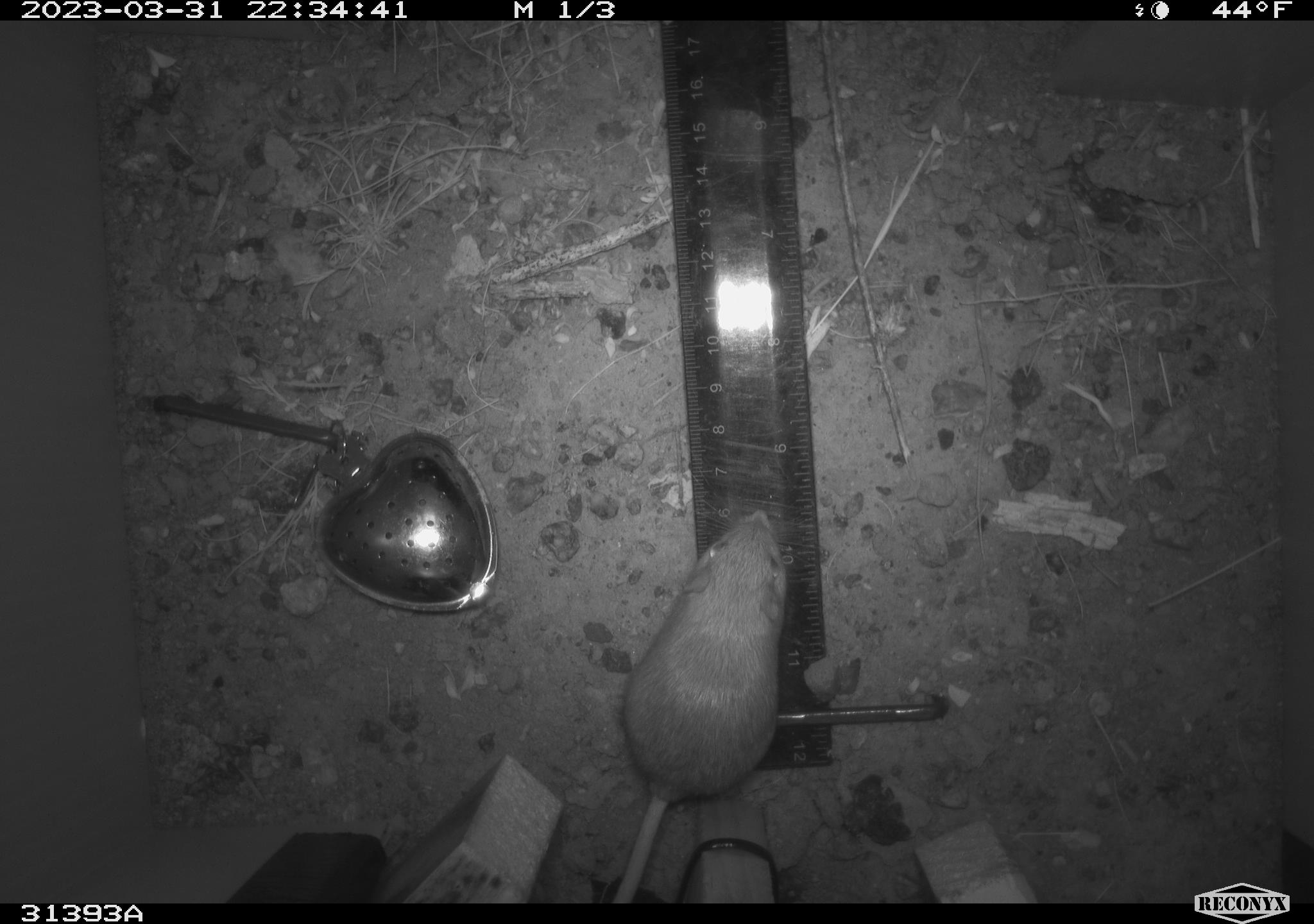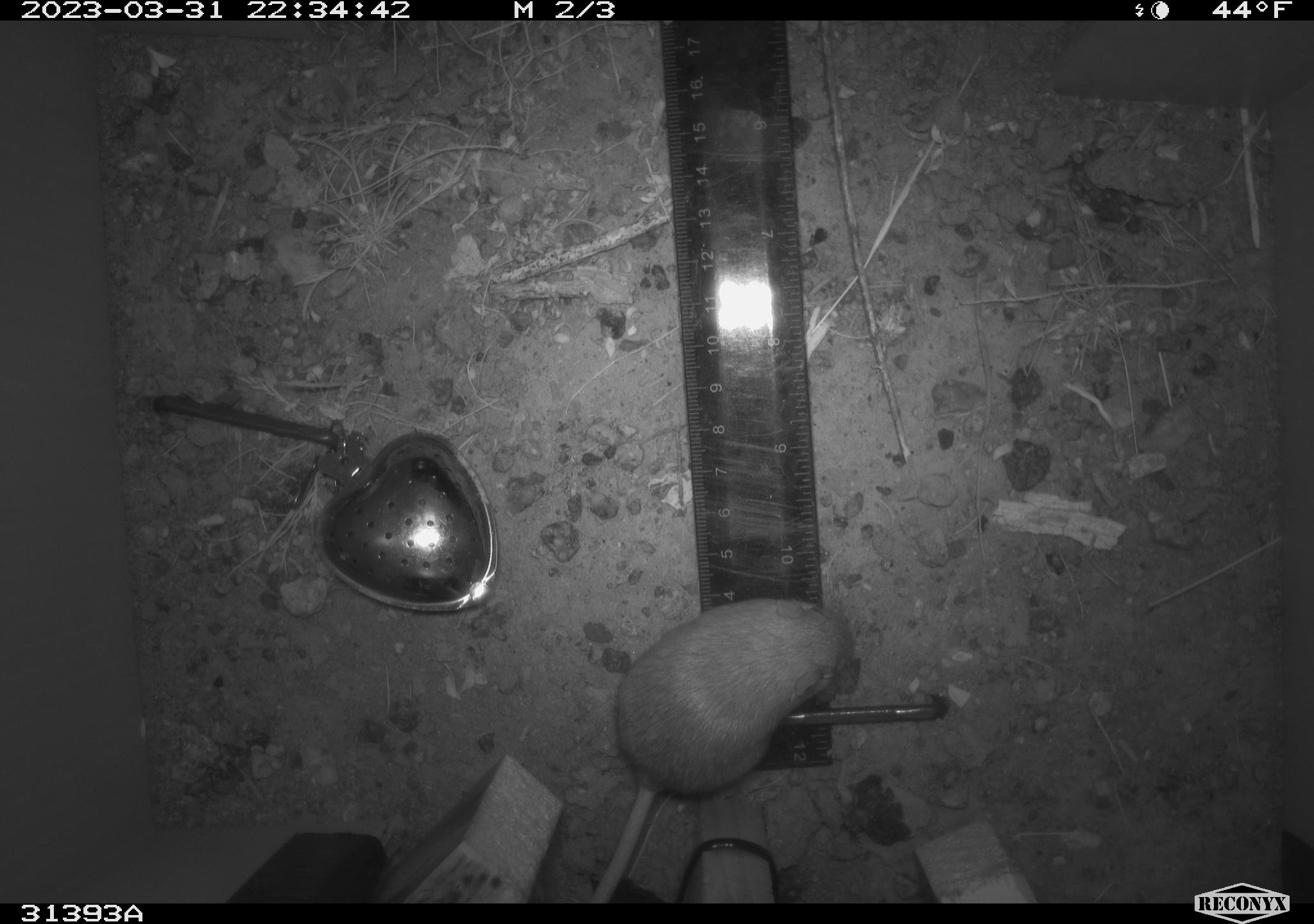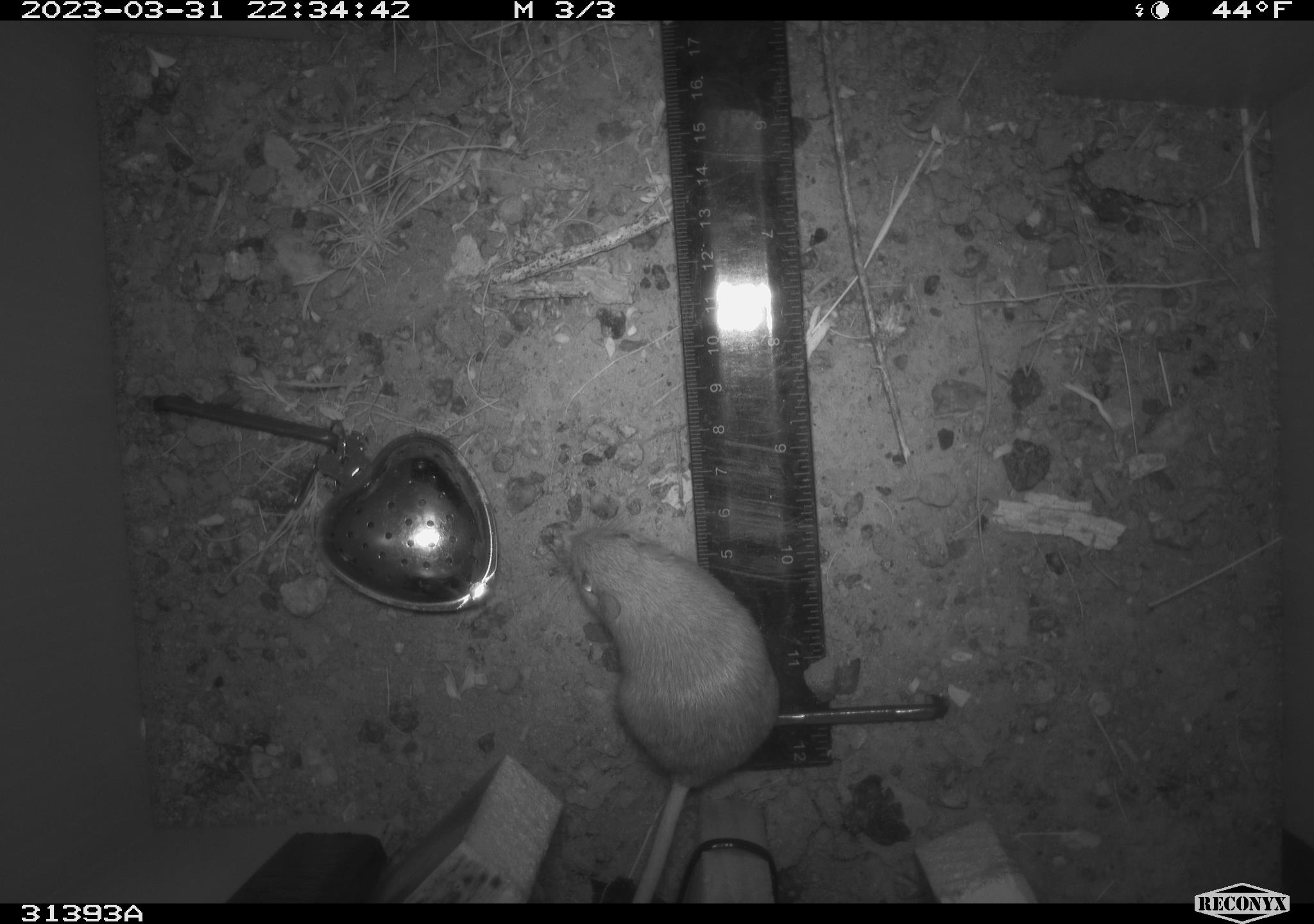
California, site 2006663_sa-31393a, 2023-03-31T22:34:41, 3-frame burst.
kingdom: Animalia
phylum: Chordata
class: Mammalia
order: Rodentia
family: Heteromyidae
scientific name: Heteromyidae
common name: kangaroo rats and pocket mice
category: heteromyidae family